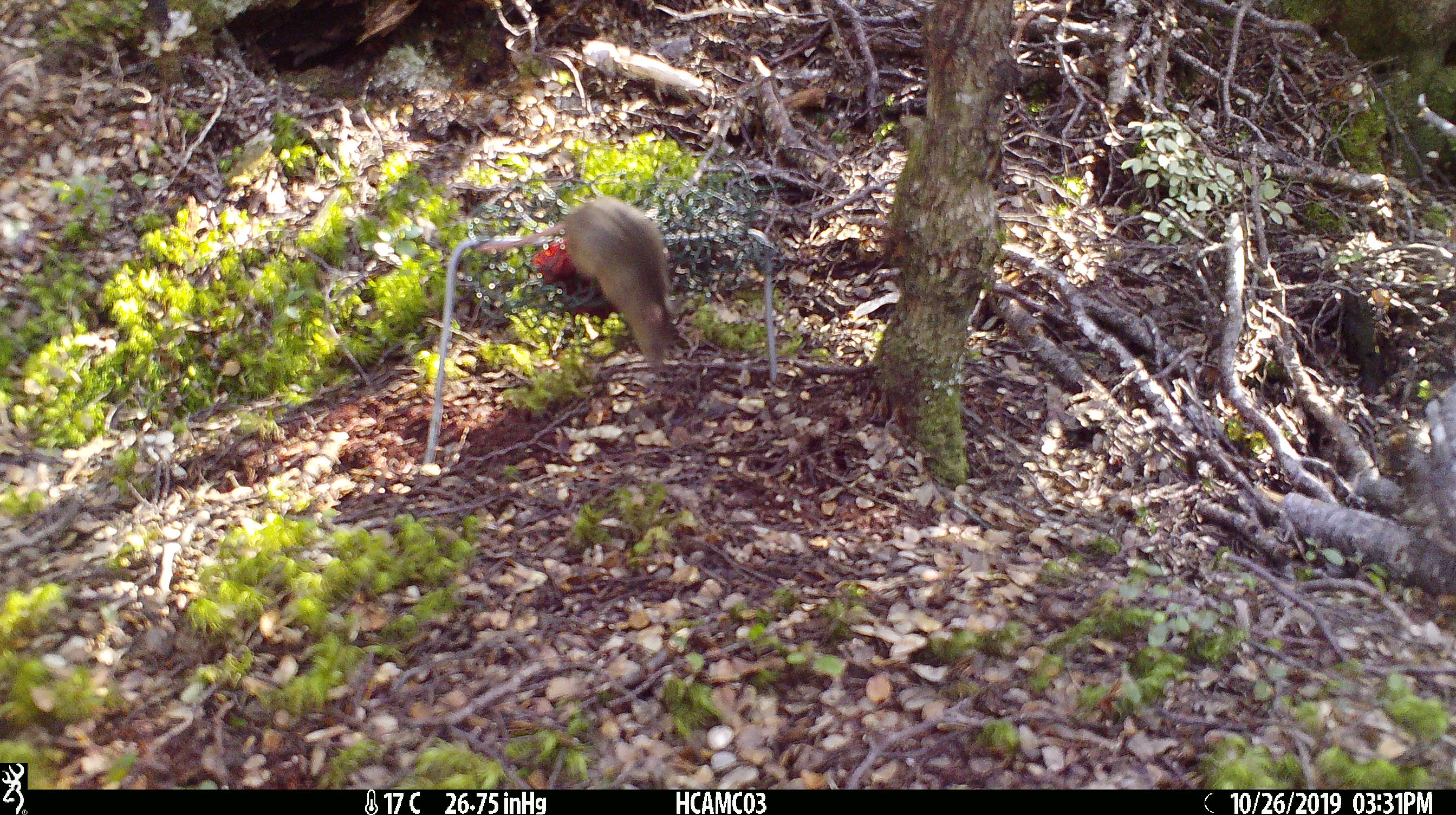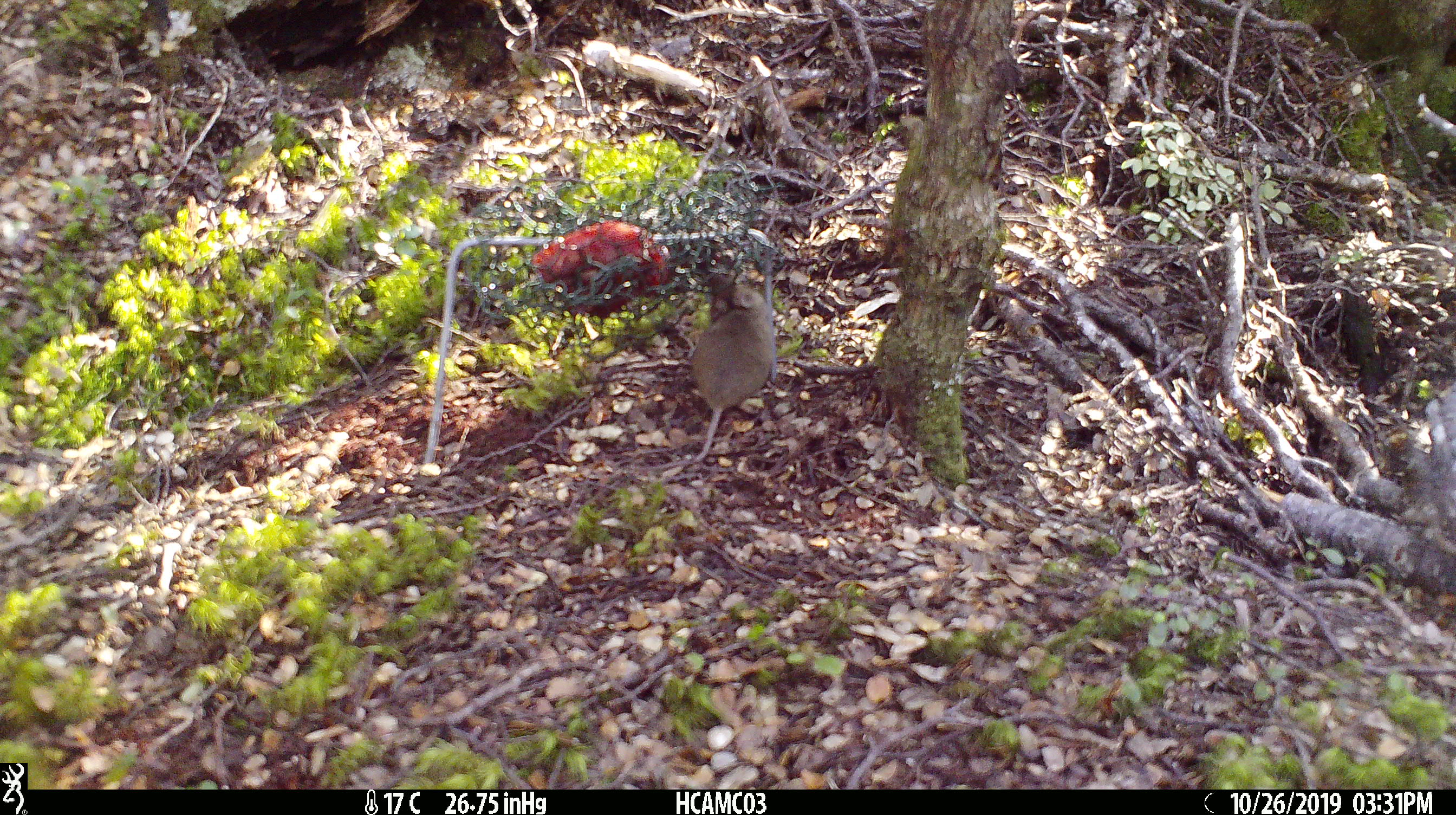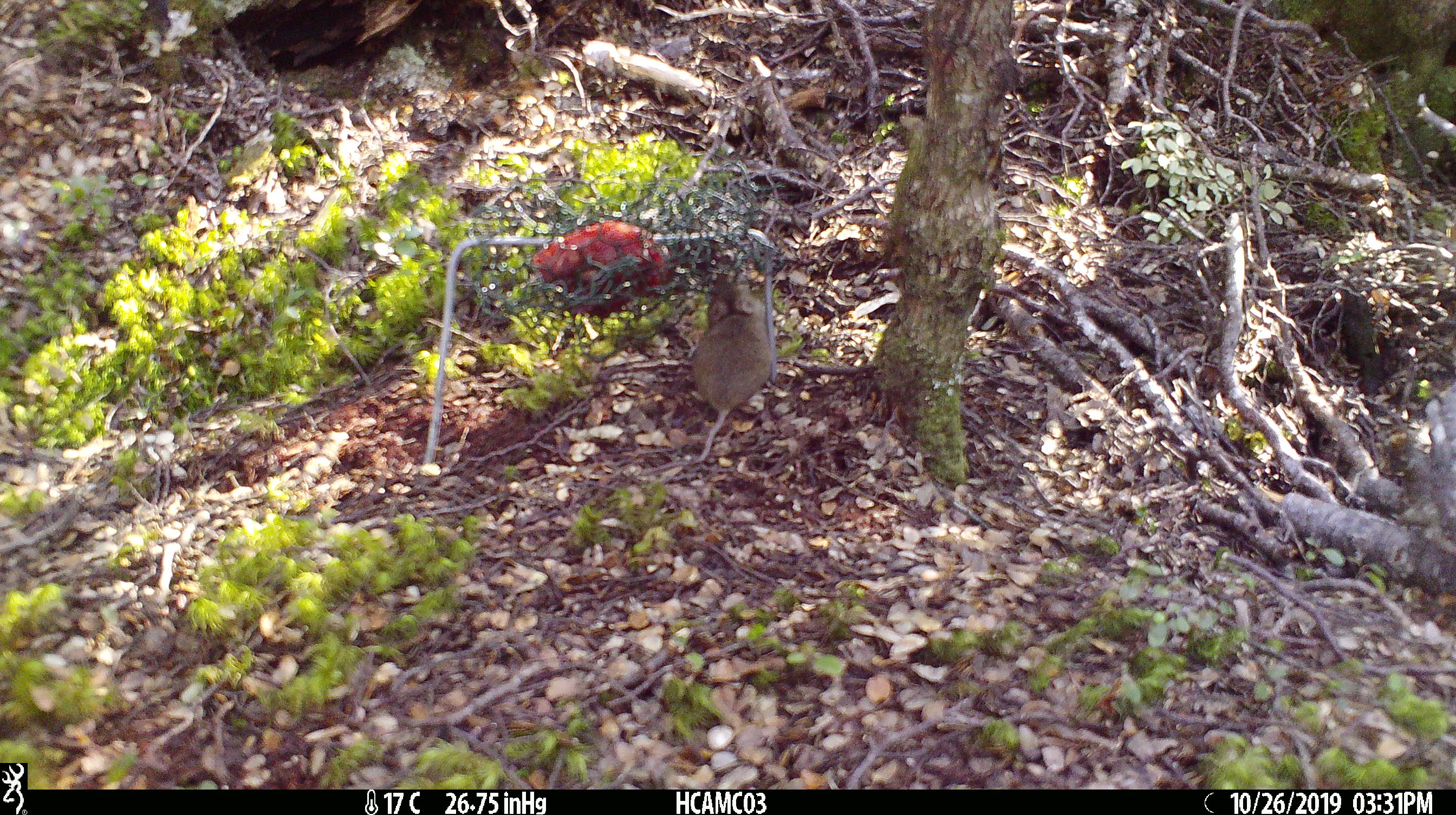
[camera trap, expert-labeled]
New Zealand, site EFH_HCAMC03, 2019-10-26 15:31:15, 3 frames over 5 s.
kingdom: Animalia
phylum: Chordata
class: Mammalia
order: Rodentia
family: Muridae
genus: Mus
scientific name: Mus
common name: mouse